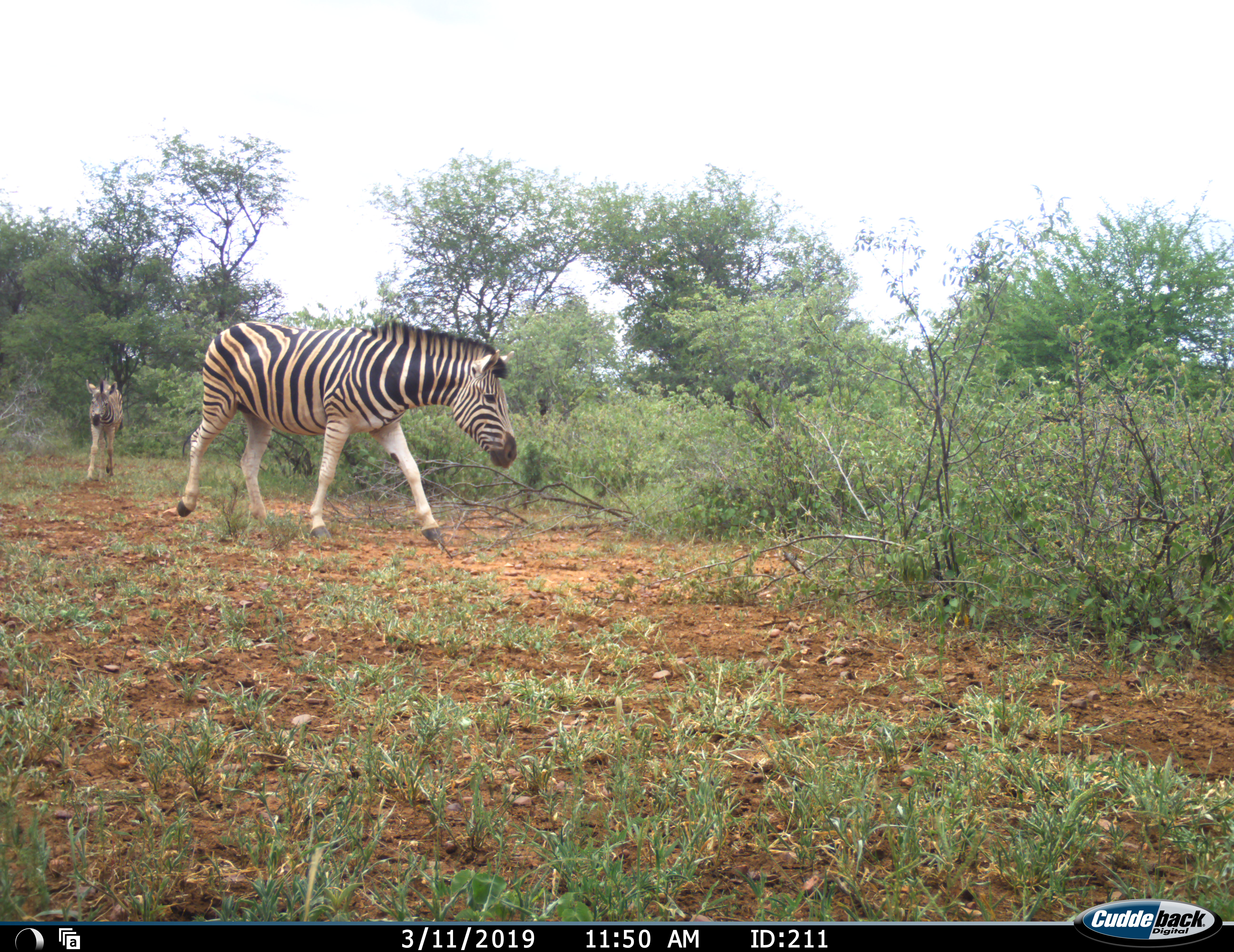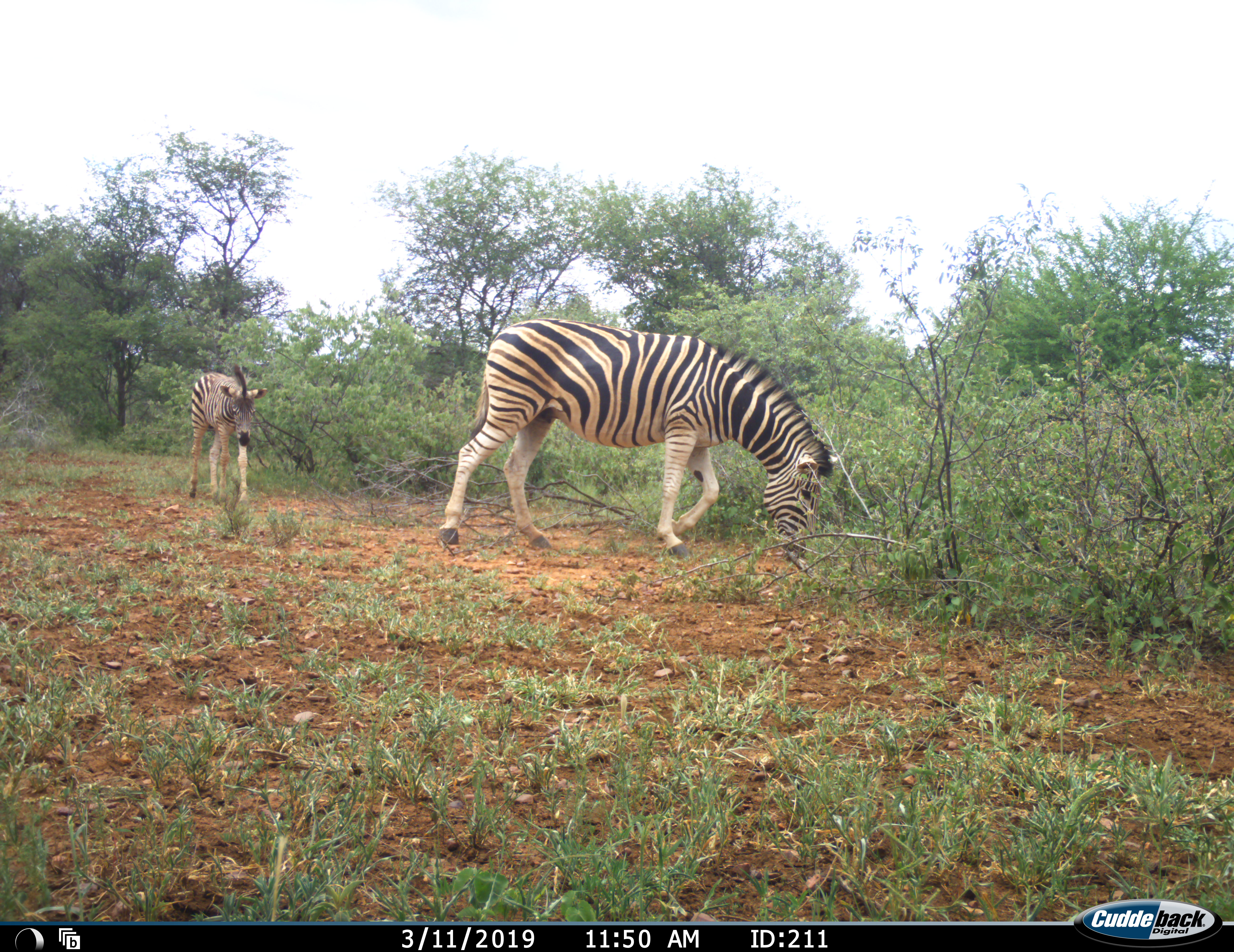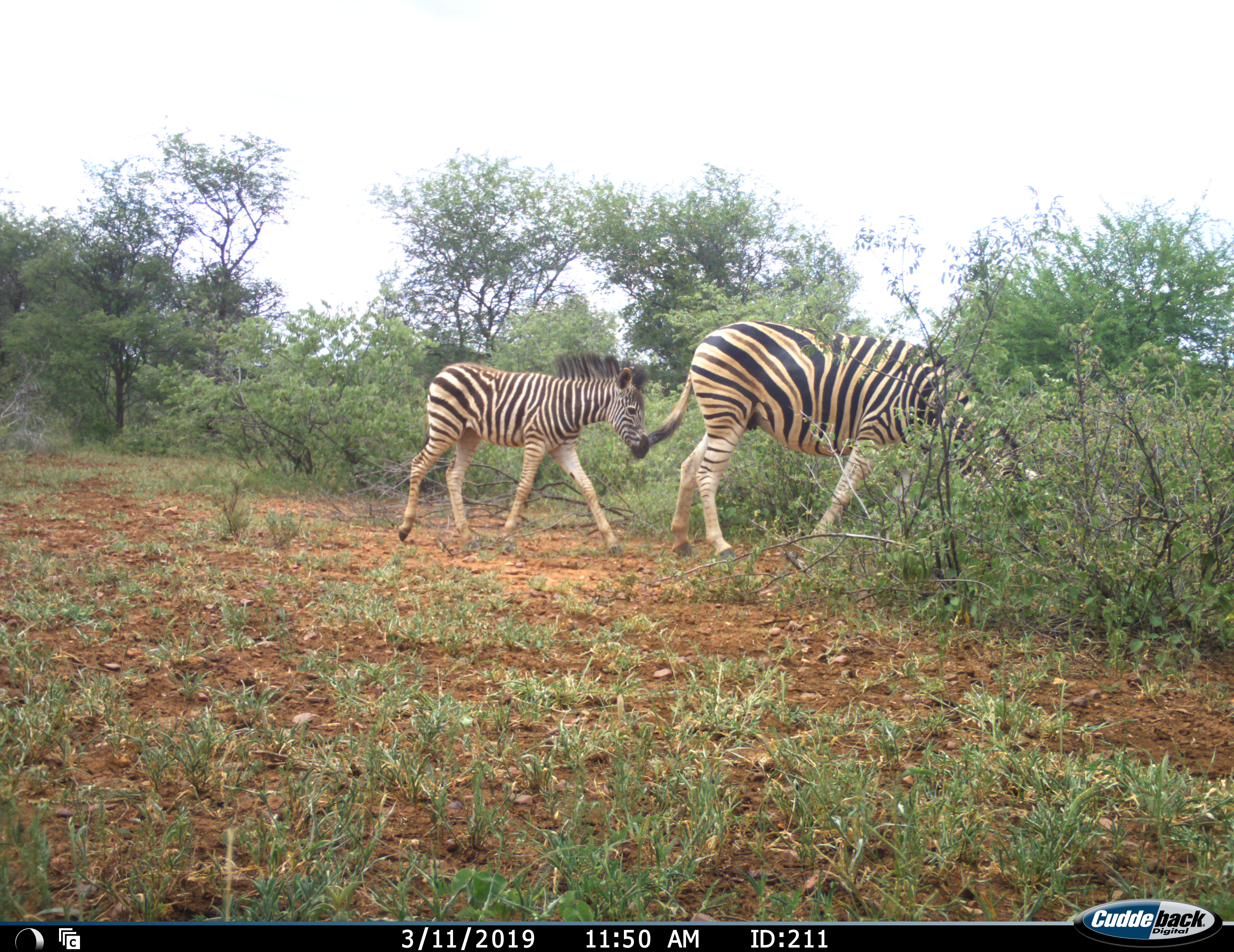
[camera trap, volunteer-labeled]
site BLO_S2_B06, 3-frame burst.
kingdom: Animalia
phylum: Chordata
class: Mammalia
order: Perissodactyla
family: Equidae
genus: Equus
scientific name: Equus quagga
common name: plains zebra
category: zebraplains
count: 2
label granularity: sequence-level